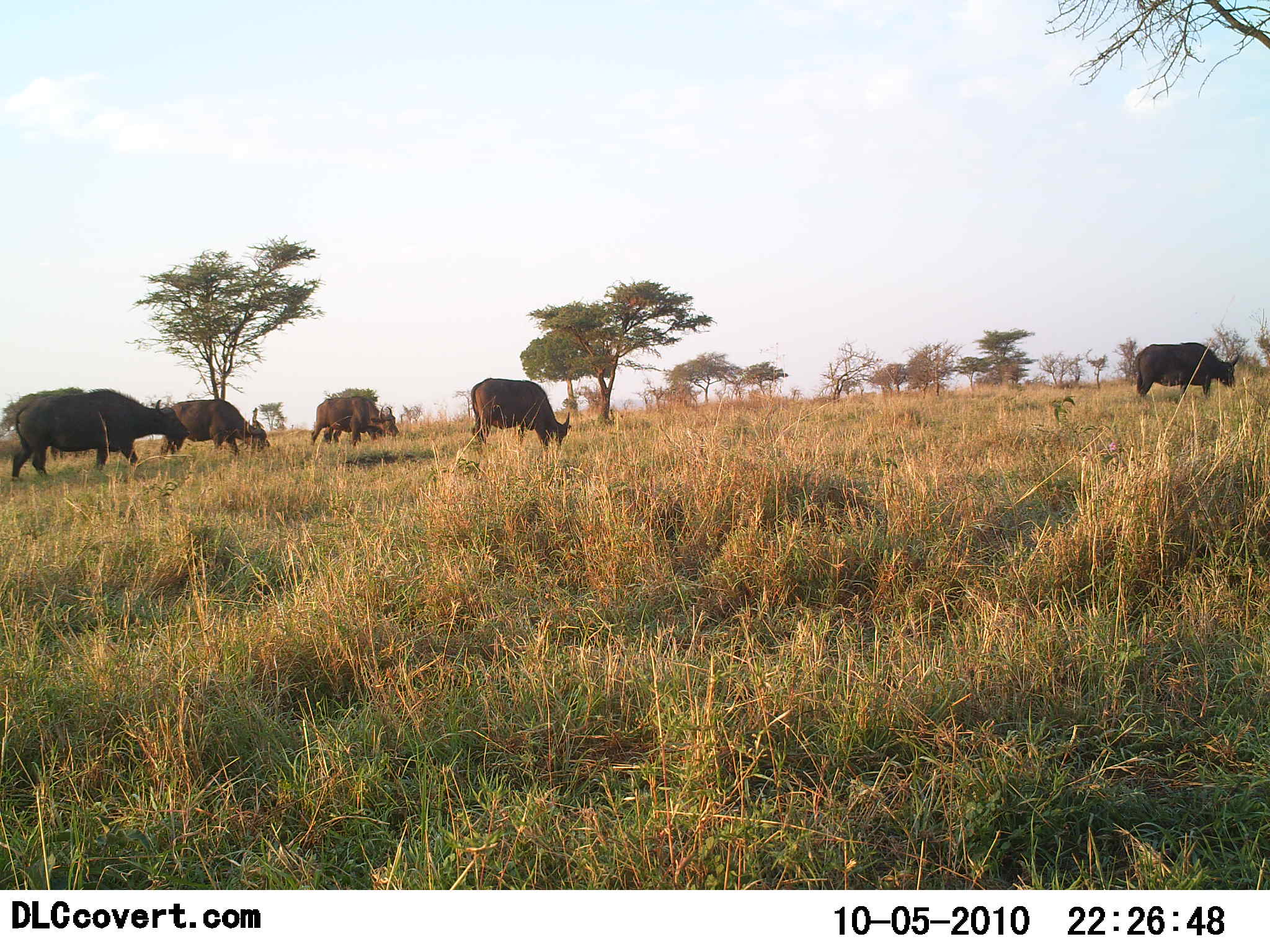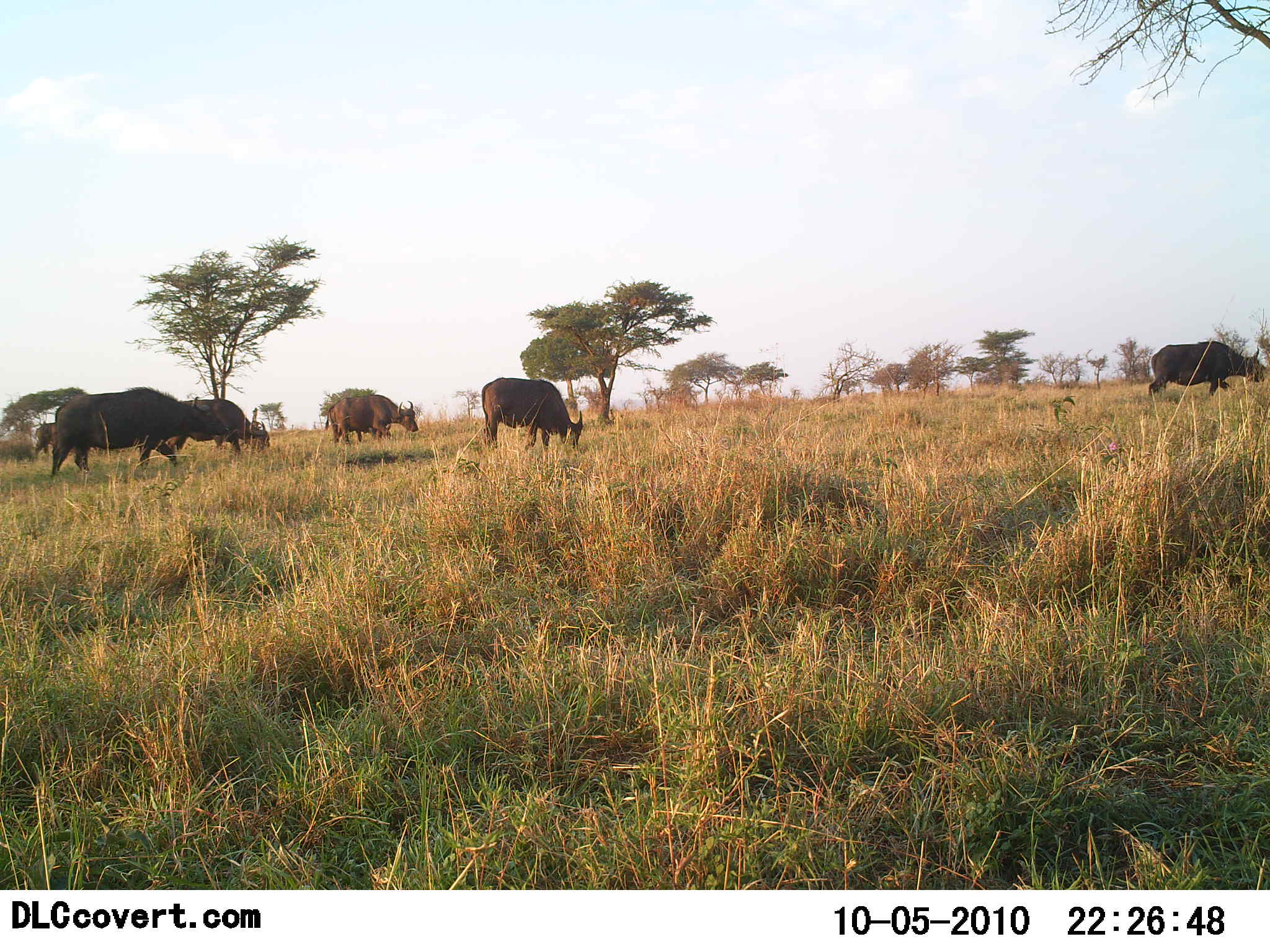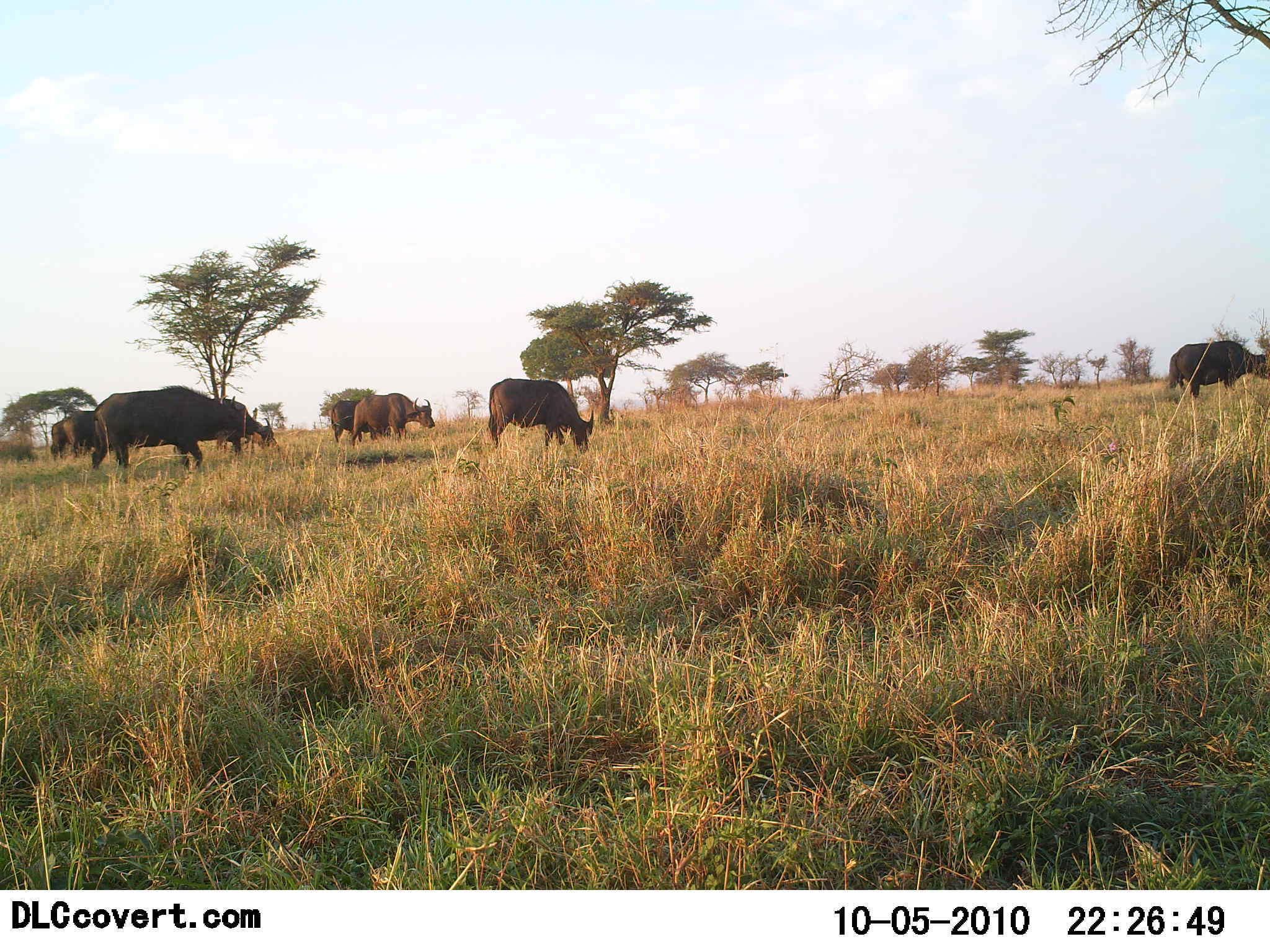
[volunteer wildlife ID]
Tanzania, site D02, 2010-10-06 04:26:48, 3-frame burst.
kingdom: Animalia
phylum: Chordata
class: Mammalia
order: Artiodactyla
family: Bovidae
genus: Syncerus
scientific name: Syncerus caffer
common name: cape buffalo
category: buffalo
Buffalo (cape buffalo) (Syncerus caffer), count 7. Behavior (volunteer vote fractions): standing 14%, resting 0%, moving 64%, interacting 0%. Young present (vote fraction): 0%. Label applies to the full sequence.